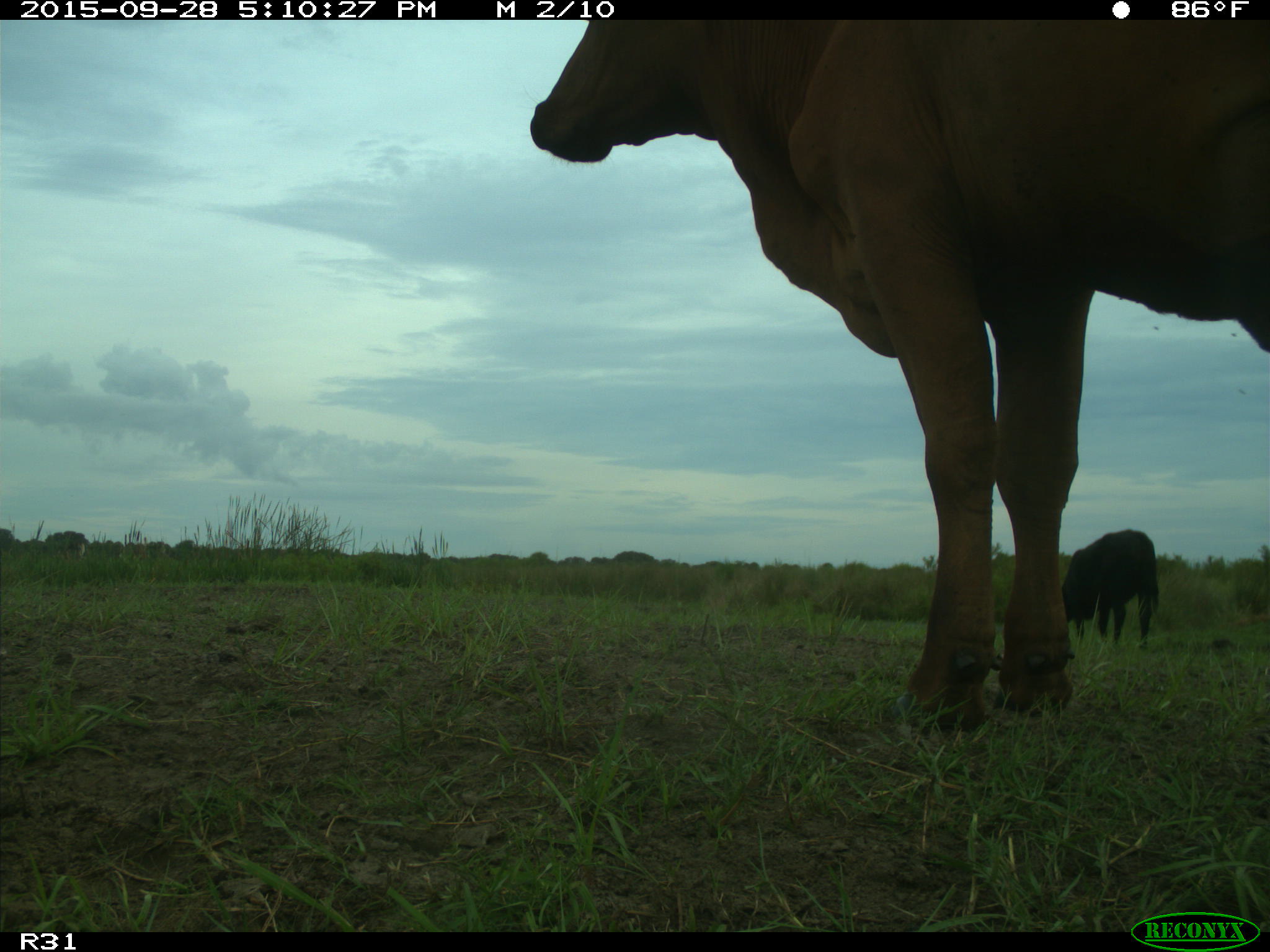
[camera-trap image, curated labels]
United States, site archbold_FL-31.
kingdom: Animalia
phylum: Chordata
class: Mammalia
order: Artiodactyla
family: Bovidae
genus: Bos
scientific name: Bos taurus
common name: domestic cow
Bos taurus (domestic cow).